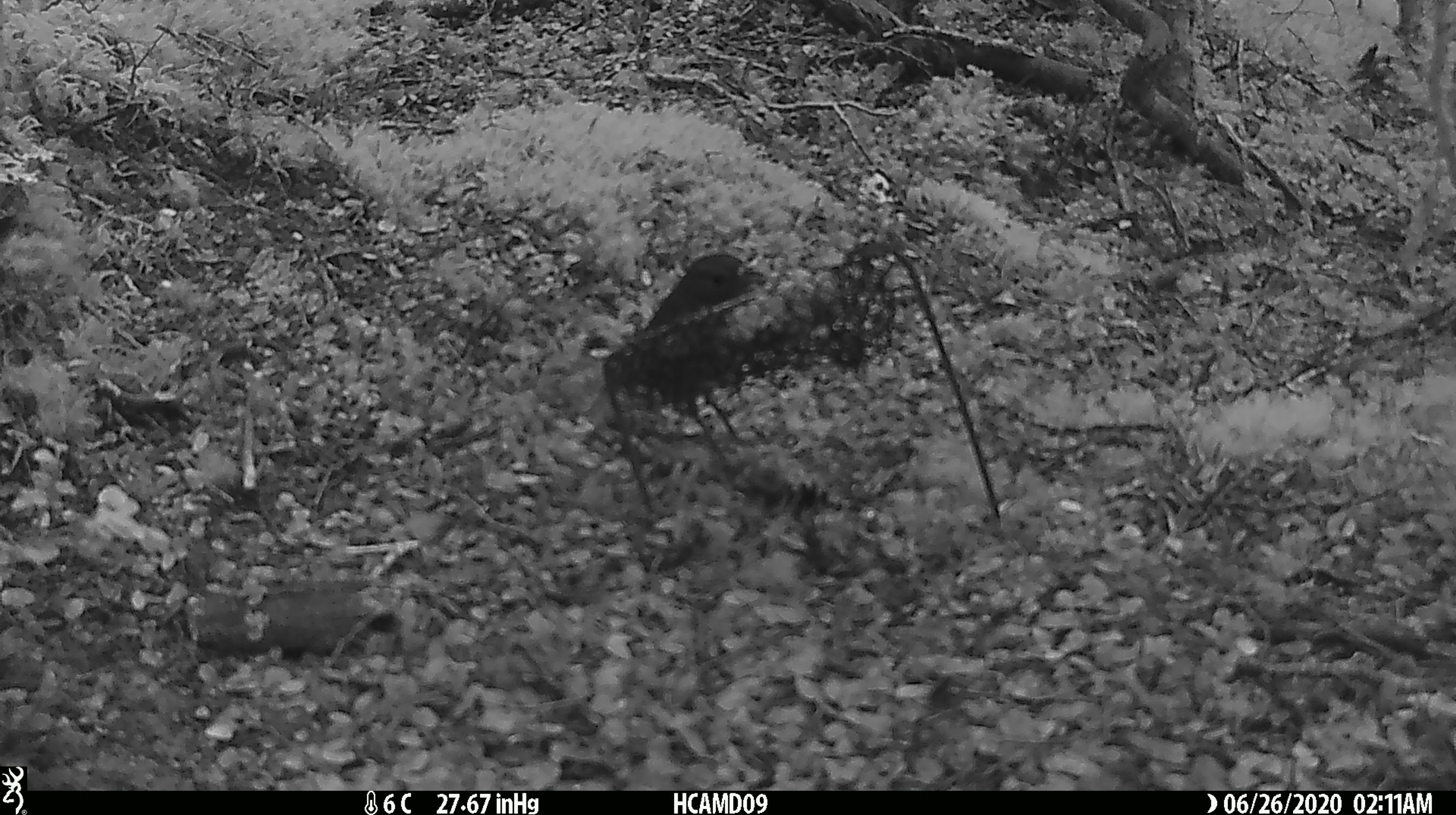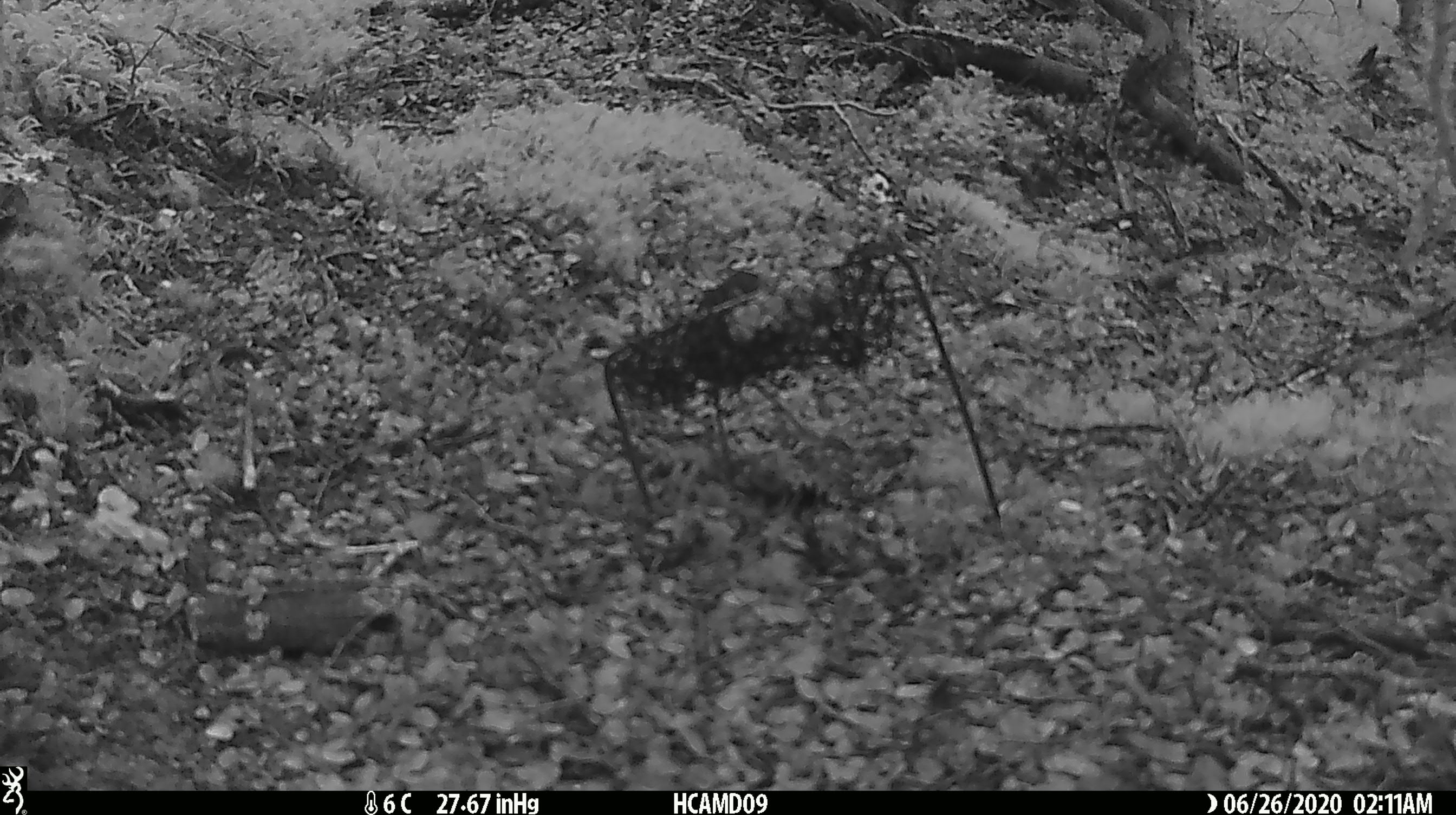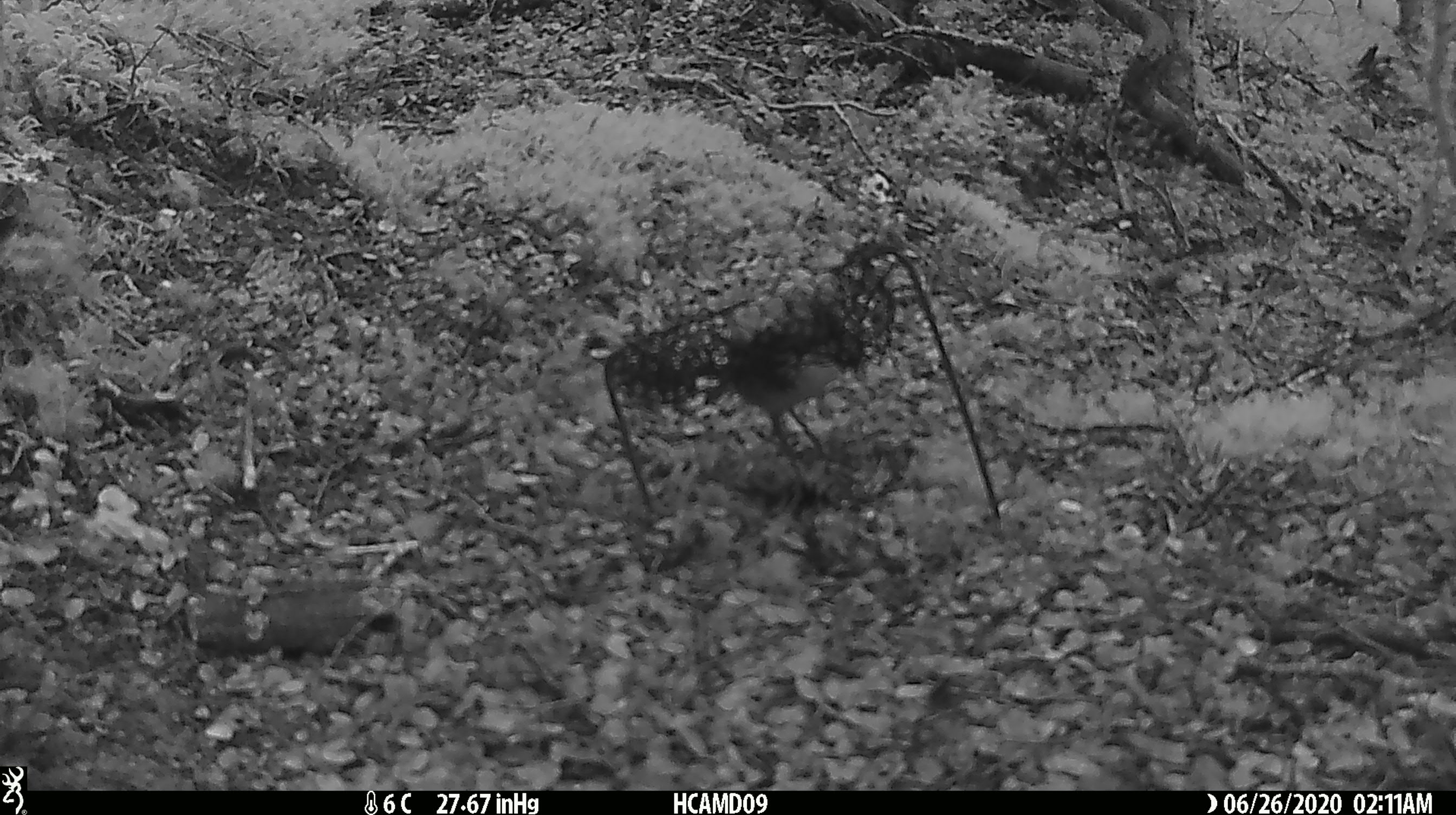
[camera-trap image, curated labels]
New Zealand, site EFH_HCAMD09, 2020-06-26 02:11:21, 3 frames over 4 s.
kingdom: Animalia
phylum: Chordata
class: Aves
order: Passeriformes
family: Petroicidae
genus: Petroica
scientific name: Petroica australis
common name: new zealand robin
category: robin